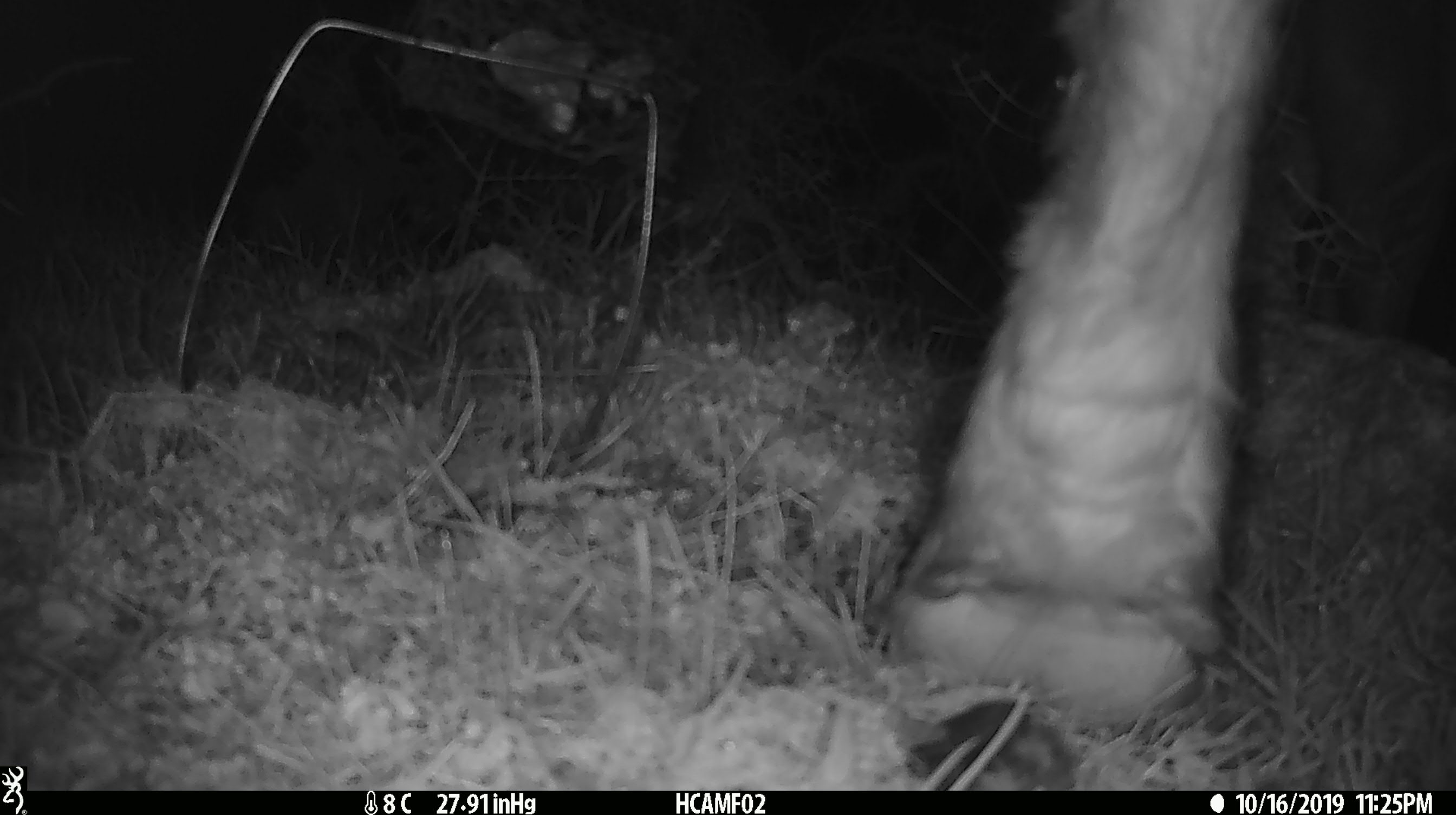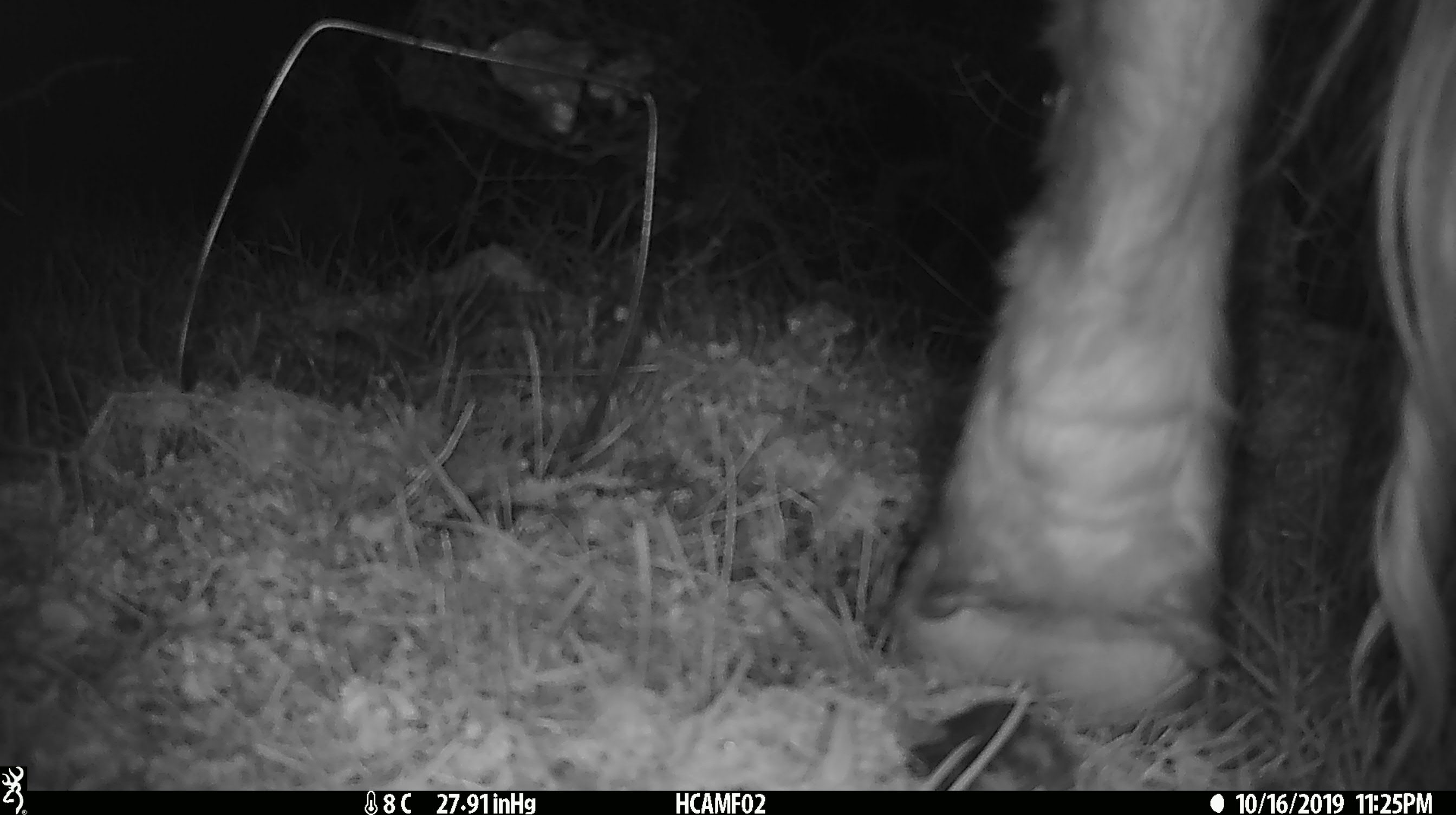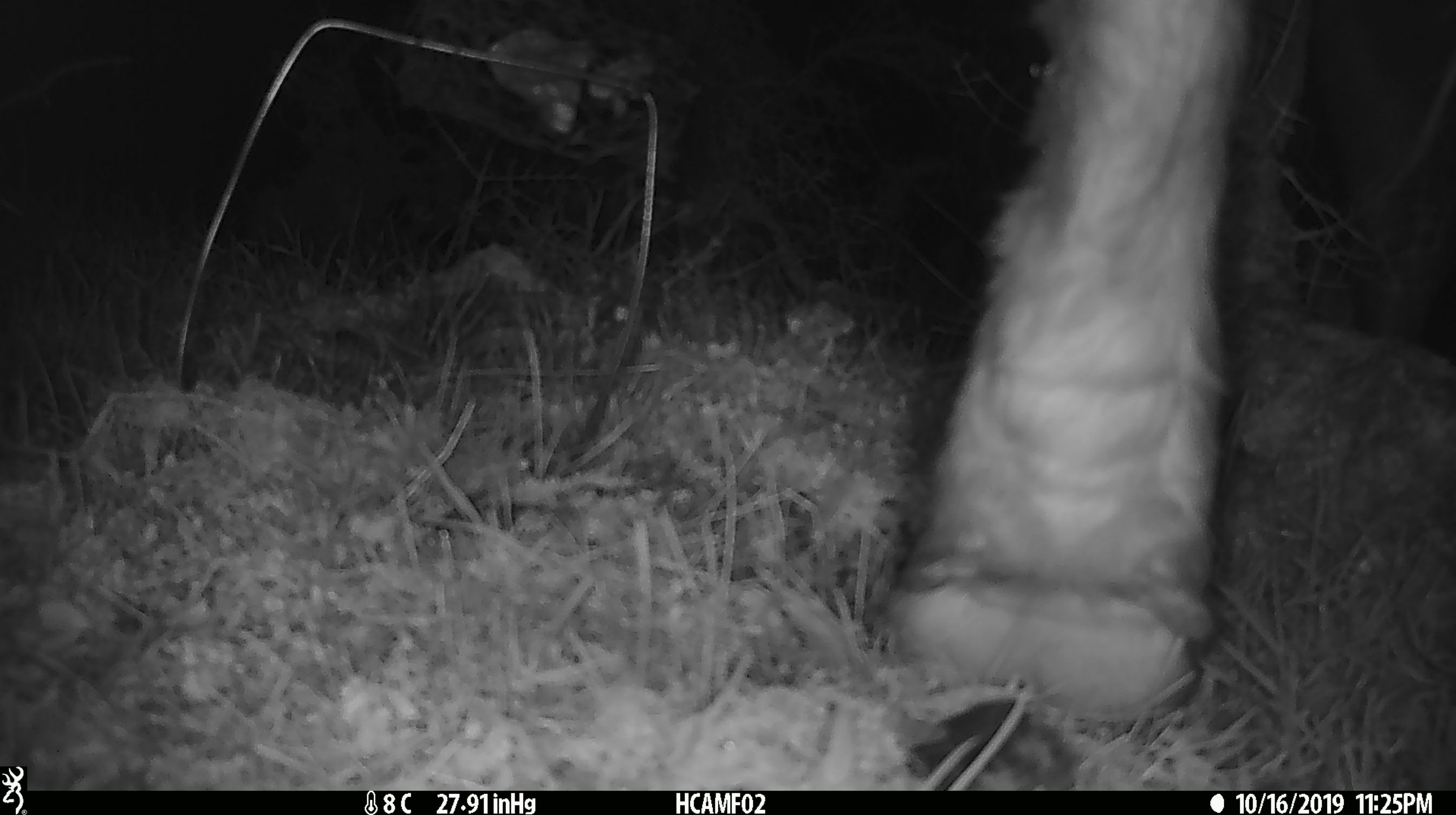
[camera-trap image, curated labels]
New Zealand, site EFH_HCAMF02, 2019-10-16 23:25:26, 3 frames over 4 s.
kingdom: Animalia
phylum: Chordata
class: Mammalia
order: Artiodactyla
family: Bovidae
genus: Bos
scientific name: Bos taurus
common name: domestic cow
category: cow